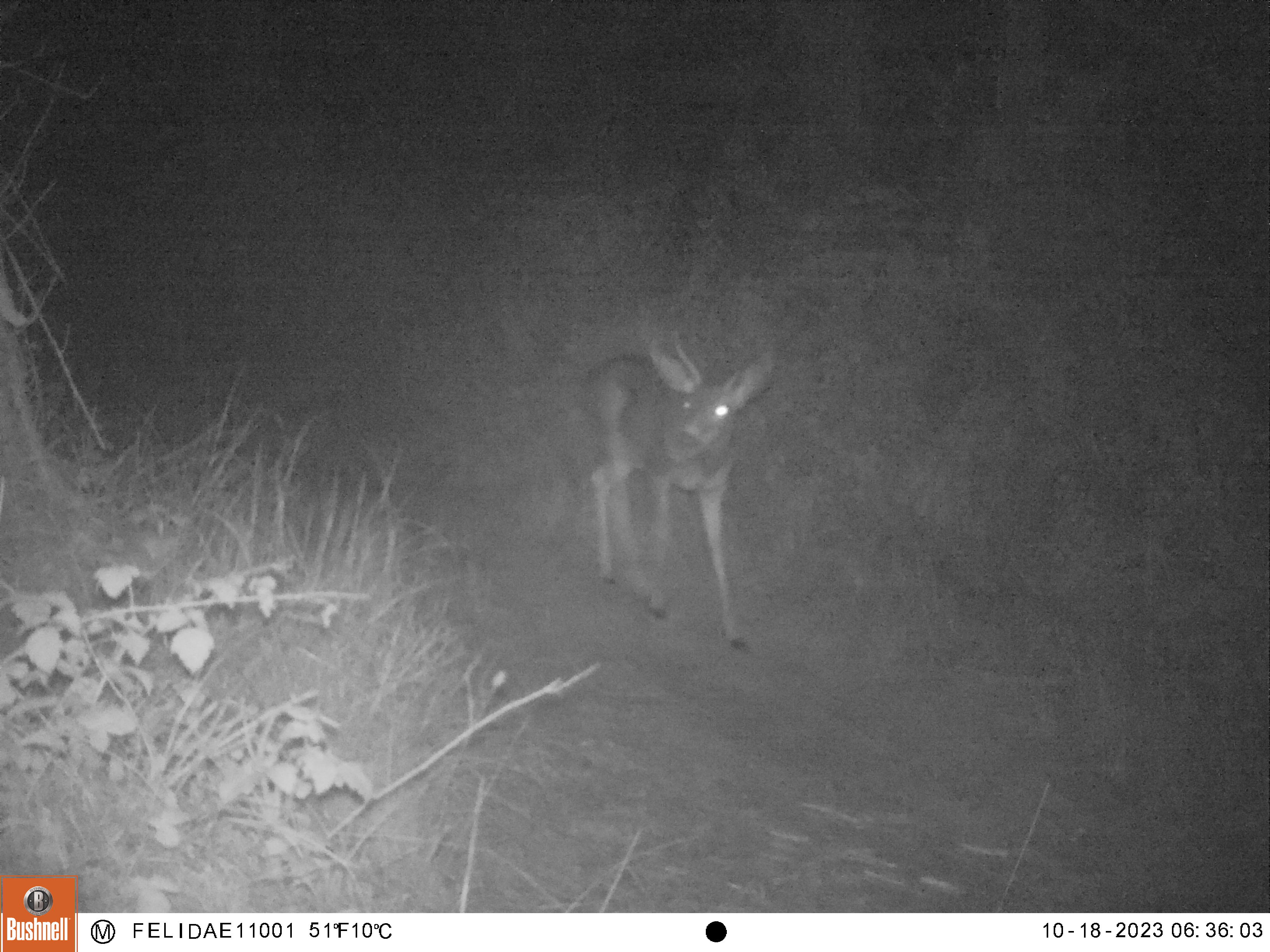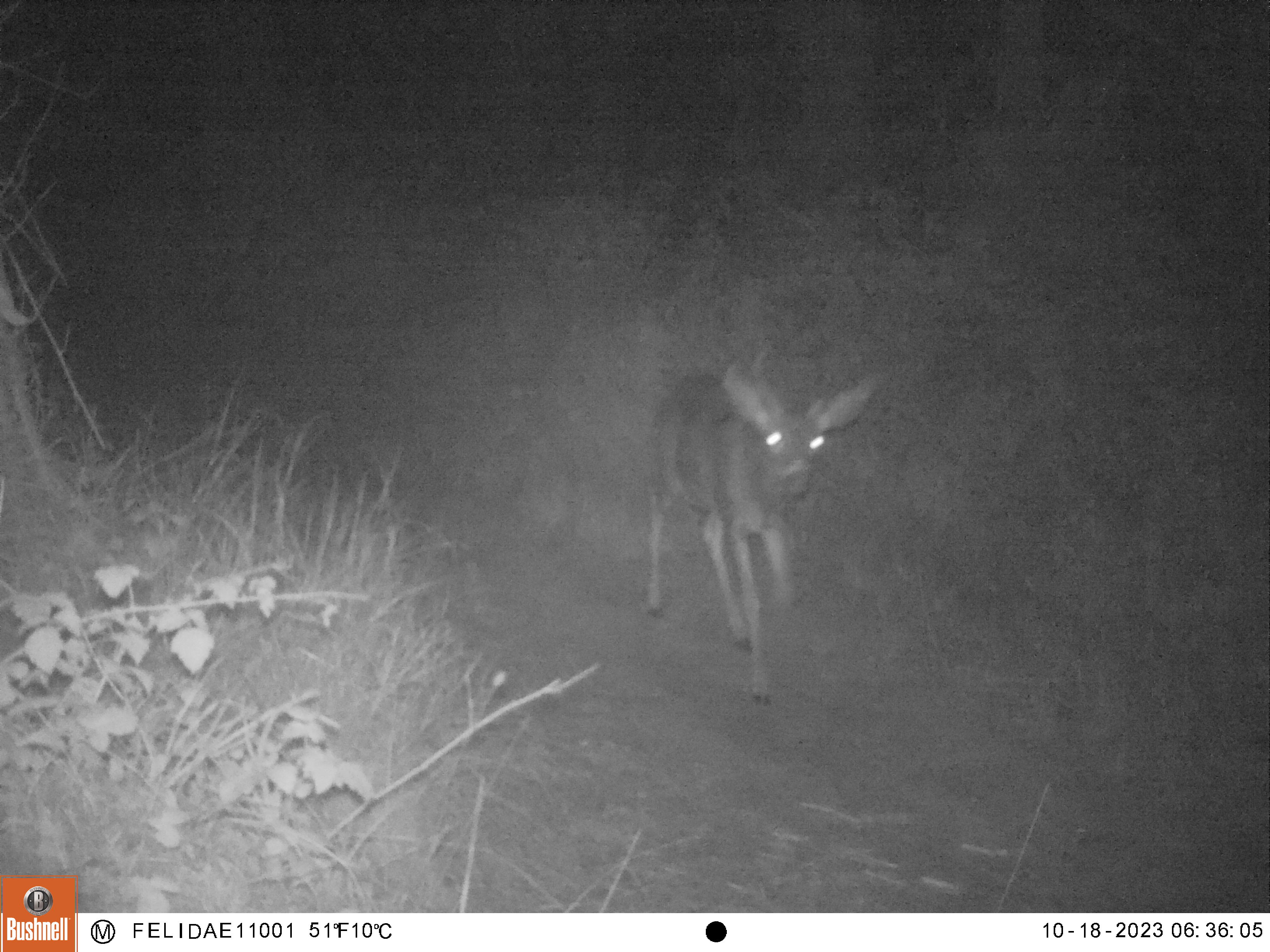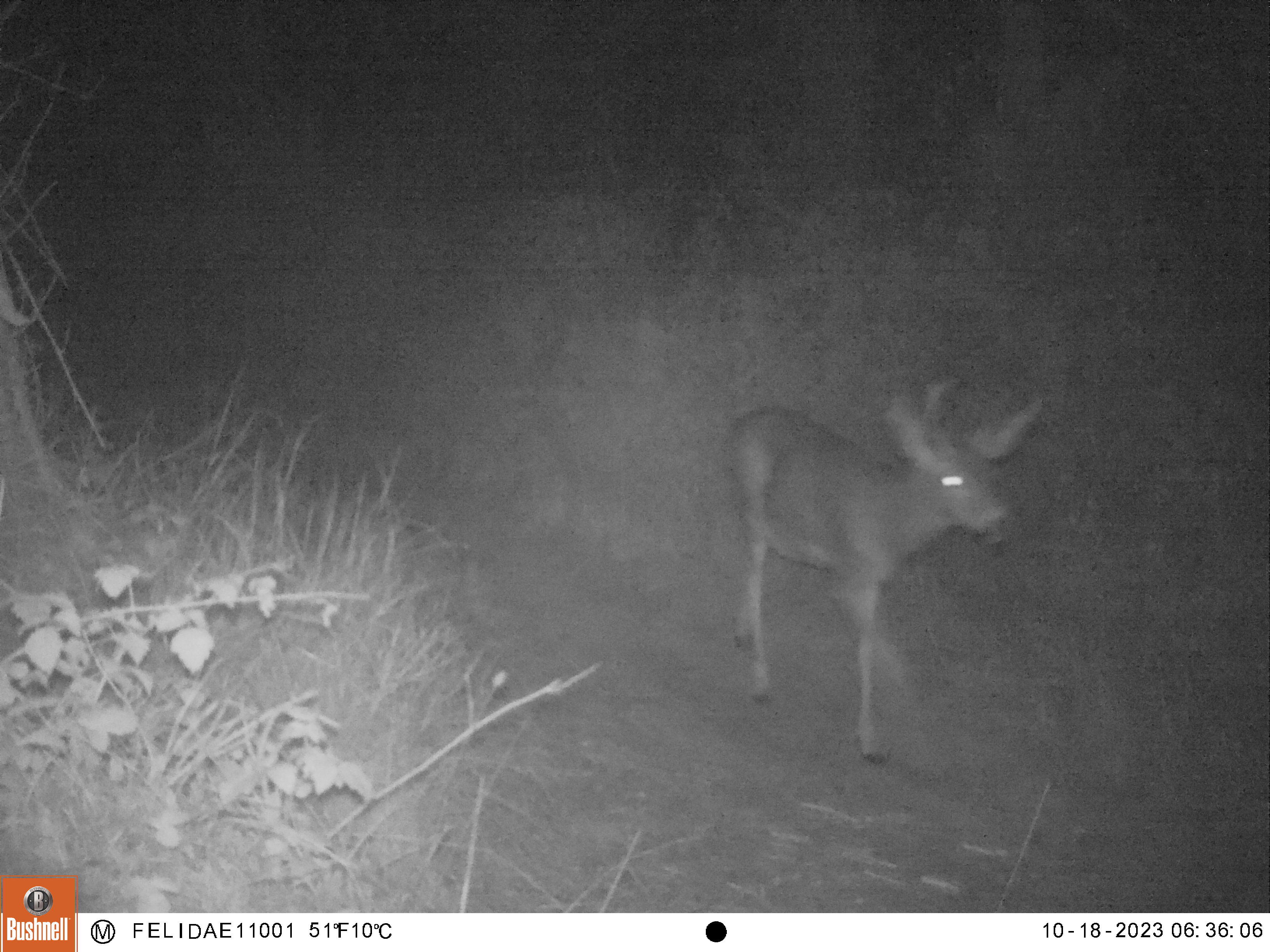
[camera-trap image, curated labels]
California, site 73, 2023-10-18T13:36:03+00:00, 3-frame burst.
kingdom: Animalia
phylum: Chordata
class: Mammalia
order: Artiodactyla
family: Cervidae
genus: Odocoileus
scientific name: Odocoileus hemionus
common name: mule deer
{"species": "mule deer (Odocoileus hemionus)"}